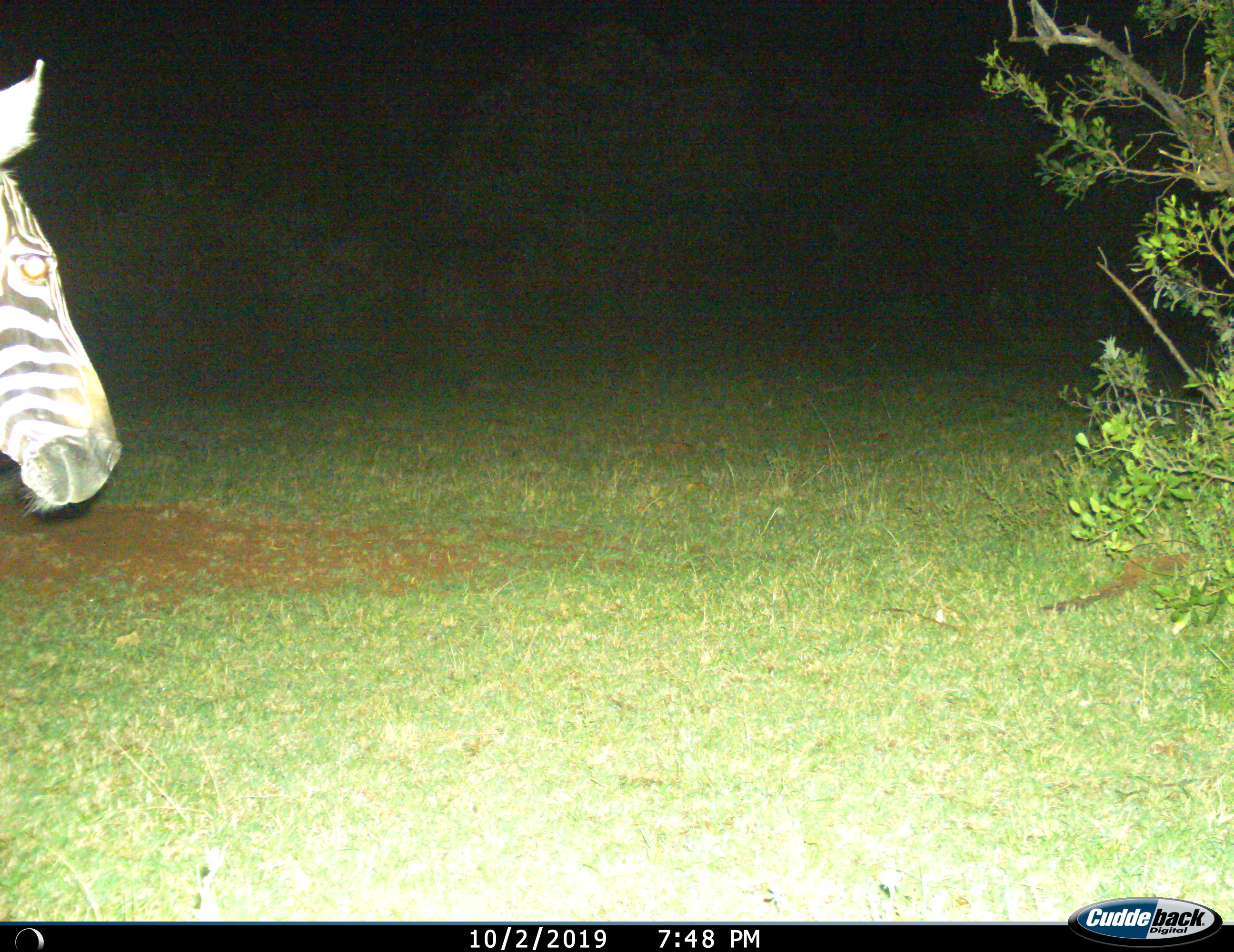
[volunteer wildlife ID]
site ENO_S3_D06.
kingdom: Animalia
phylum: Chordata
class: Mammalia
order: Perissodactyla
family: Equidae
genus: Equus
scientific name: Equus quagga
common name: plains zebra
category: zebraplains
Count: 1.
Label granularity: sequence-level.